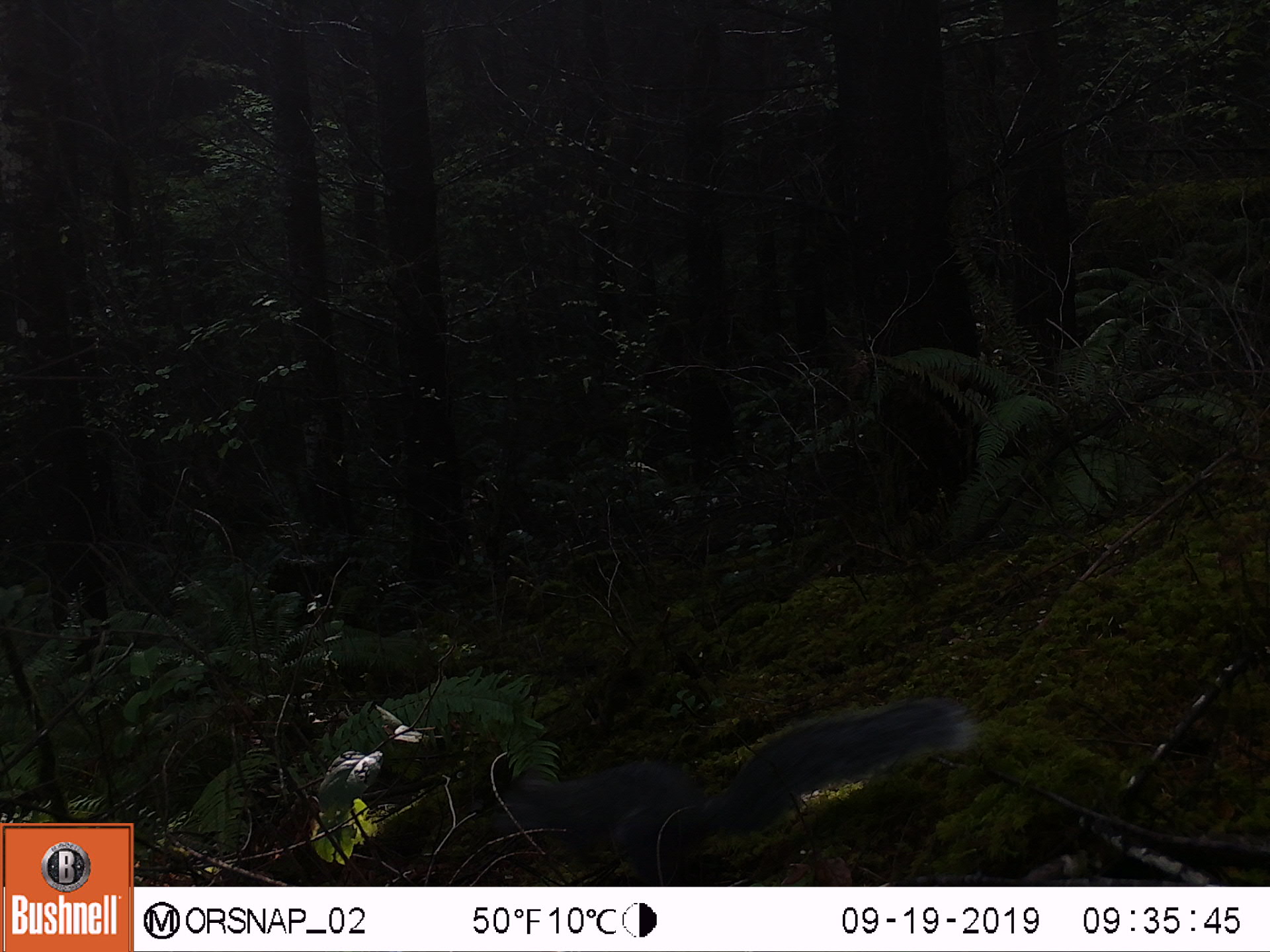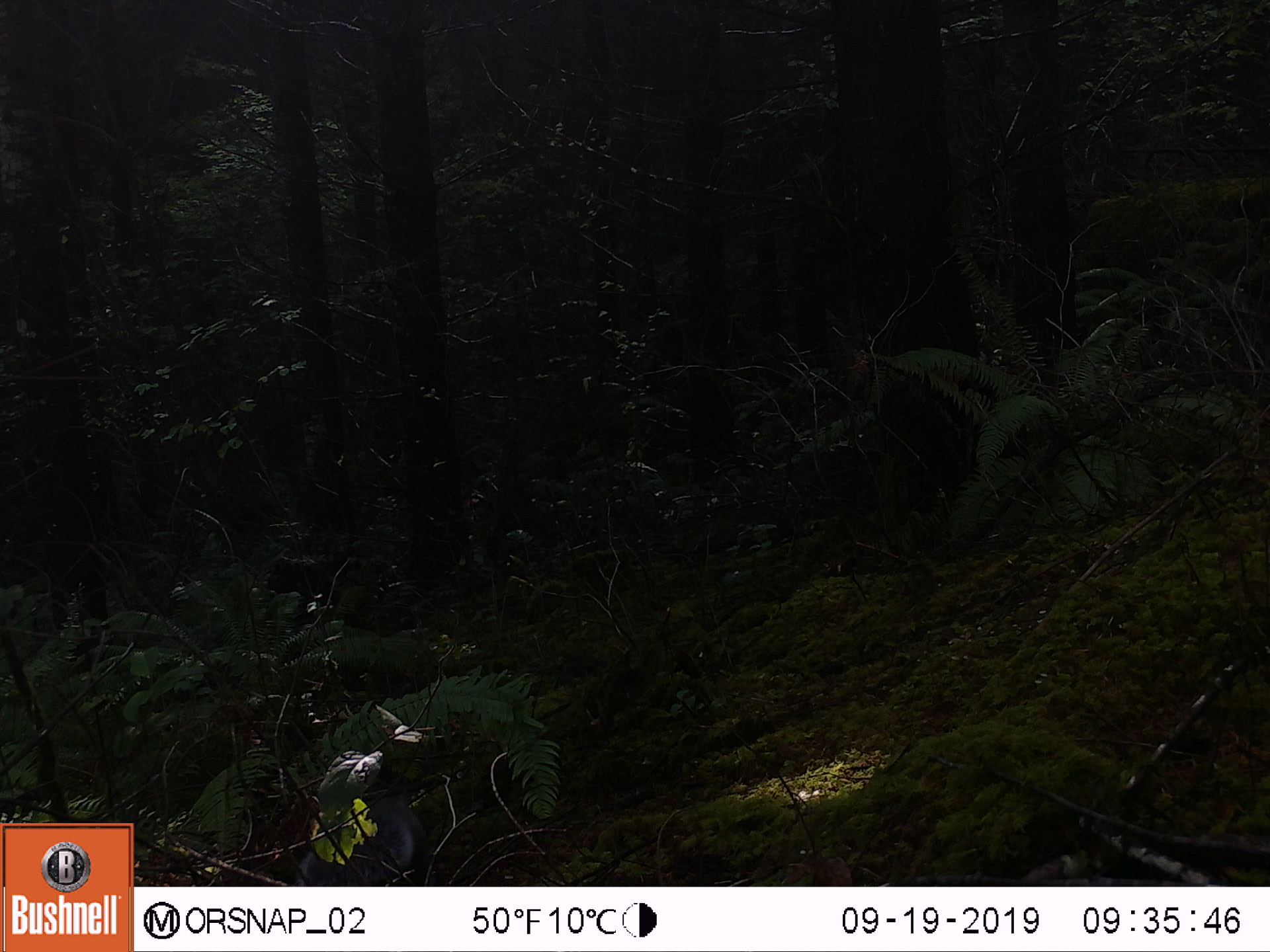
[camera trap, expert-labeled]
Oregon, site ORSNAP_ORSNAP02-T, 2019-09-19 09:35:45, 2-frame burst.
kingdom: Animalia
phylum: Chordata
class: Mammalia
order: Rodentia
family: Sciuridae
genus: Sciurus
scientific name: Sciurus griseus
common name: western gray squirrel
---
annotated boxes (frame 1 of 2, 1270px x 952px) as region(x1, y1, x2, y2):
western gray squirrel: region(472, 695, 971, 883)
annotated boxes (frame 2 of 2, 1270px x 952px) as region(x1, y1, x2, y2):
western gray squirrel: region(283, 784, 443, 880)